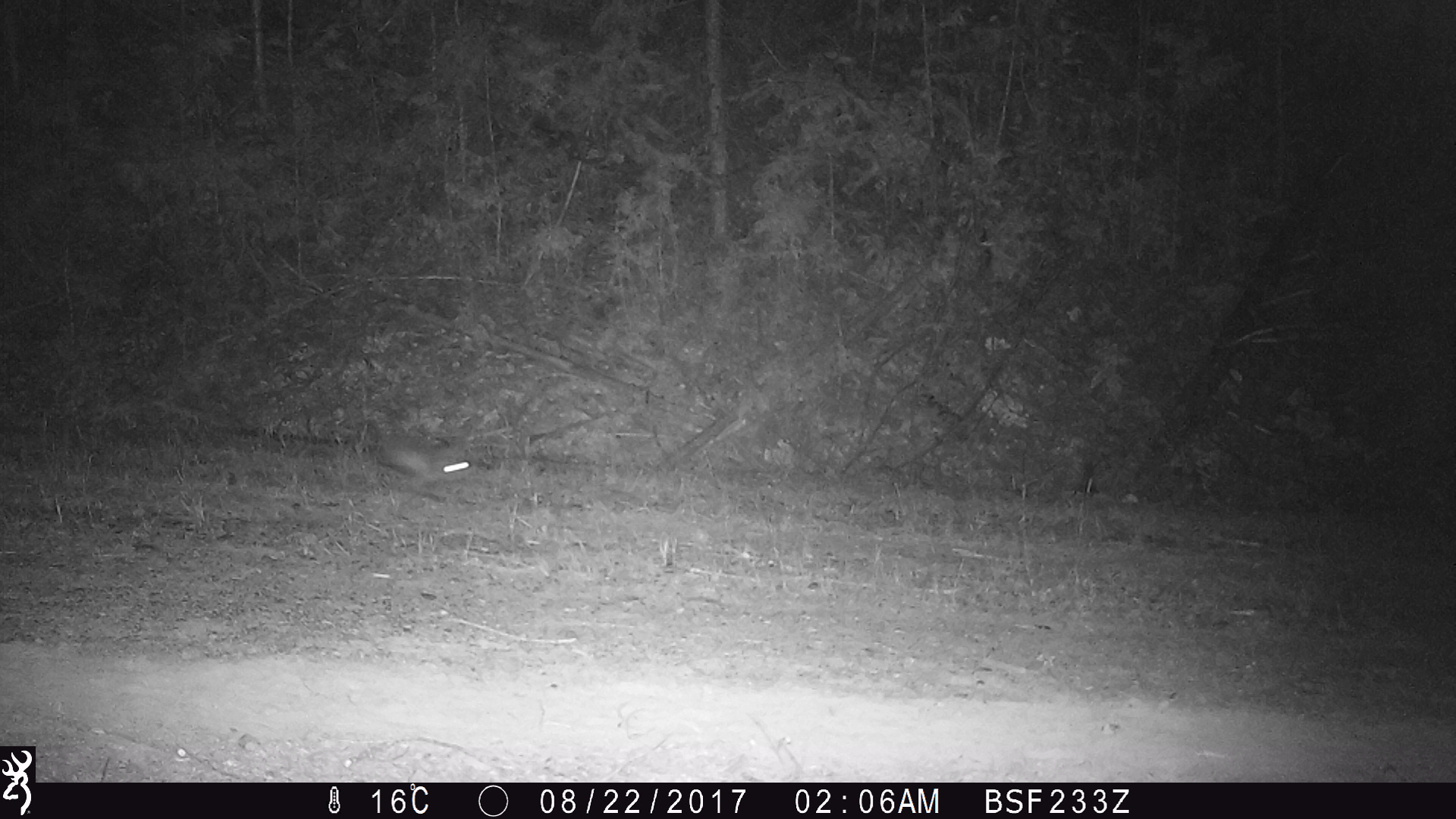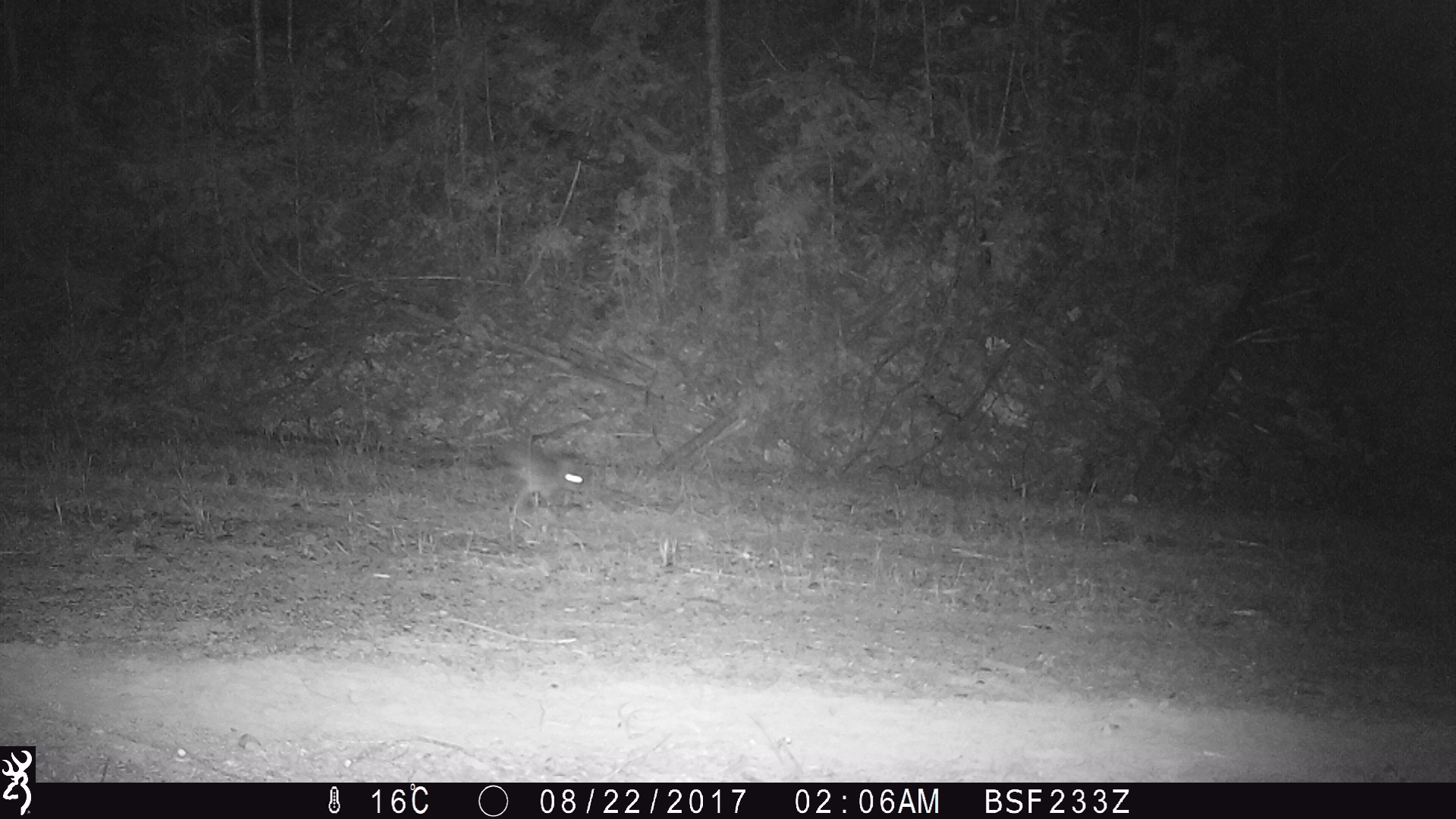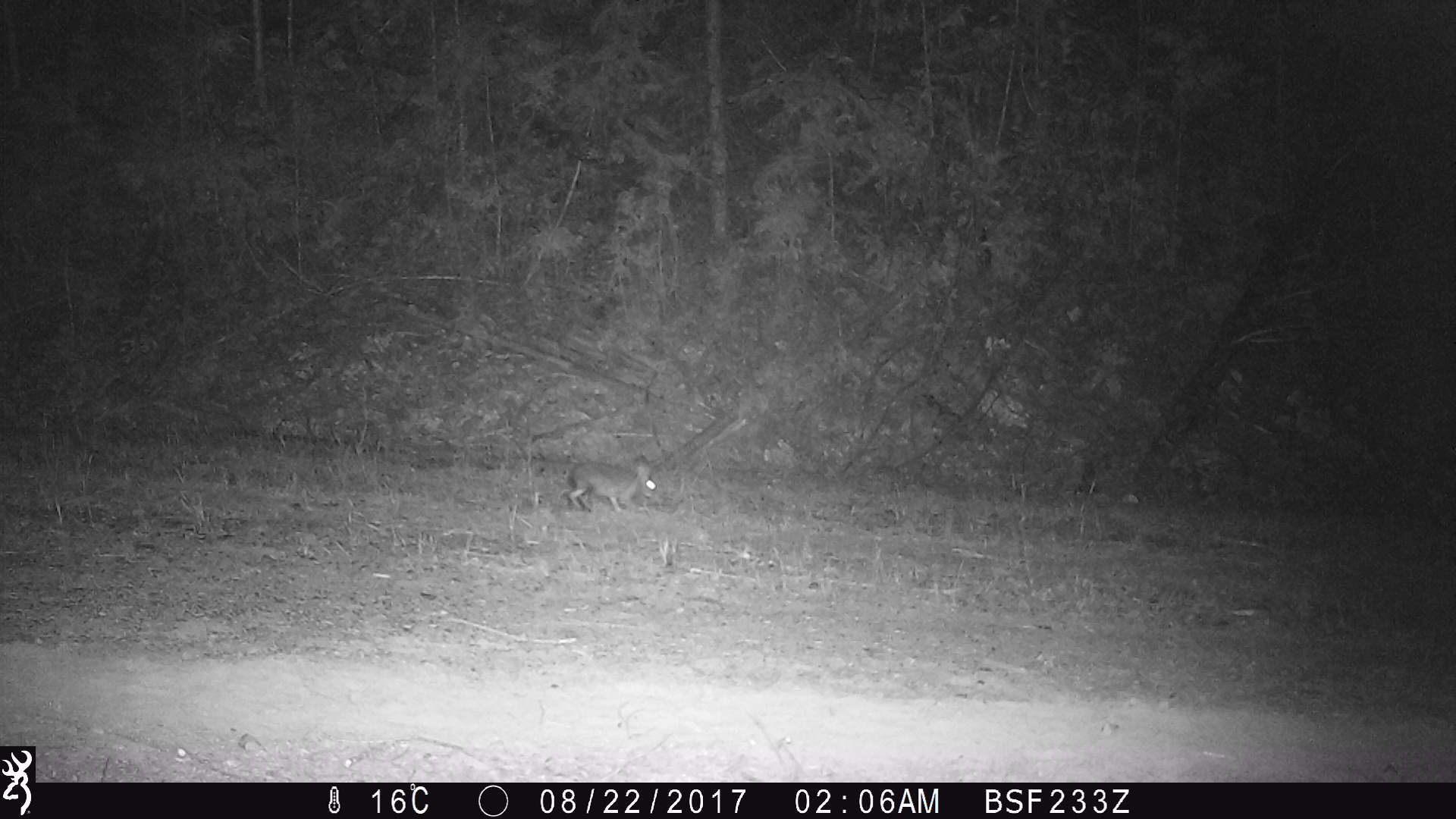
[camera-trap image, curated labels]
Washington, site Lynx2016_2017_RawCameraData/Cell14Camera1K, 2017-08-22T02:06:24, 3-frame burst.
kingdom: Animalia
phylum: Chordata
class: Mammalia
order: Lagomorpha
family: Leporidae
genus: Lepus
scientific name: Lepus americanus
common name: snowshoe hare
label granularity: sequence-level